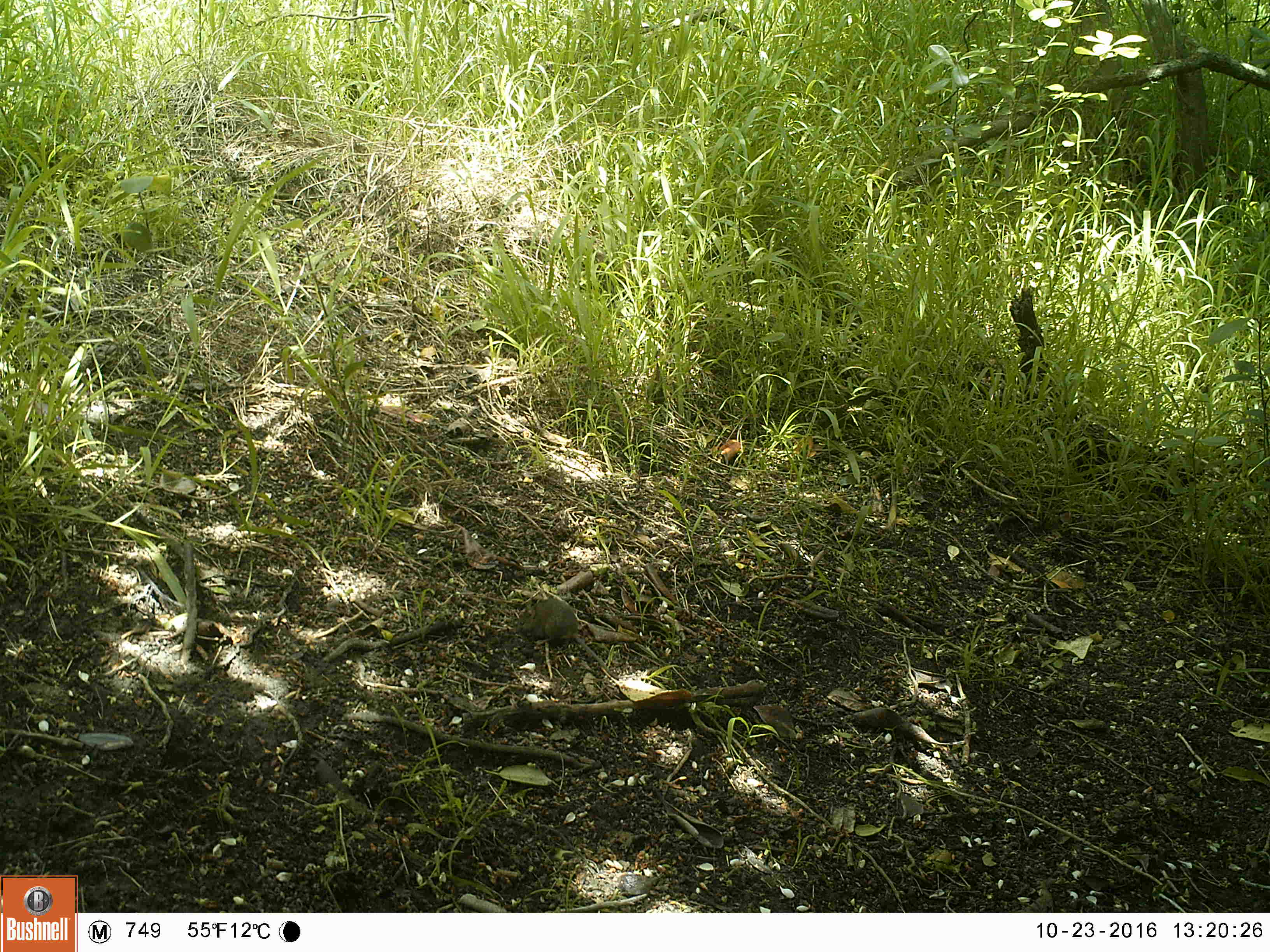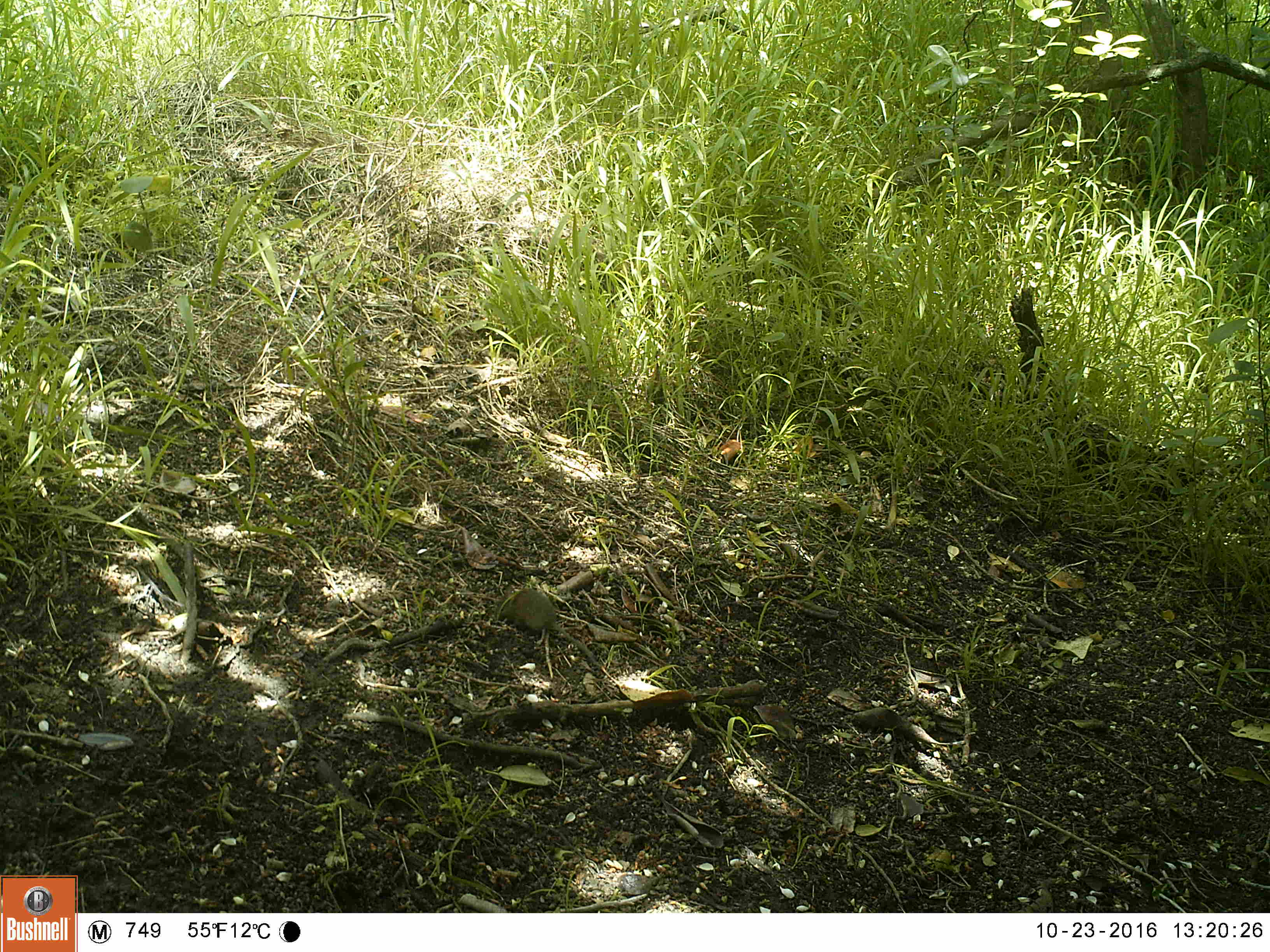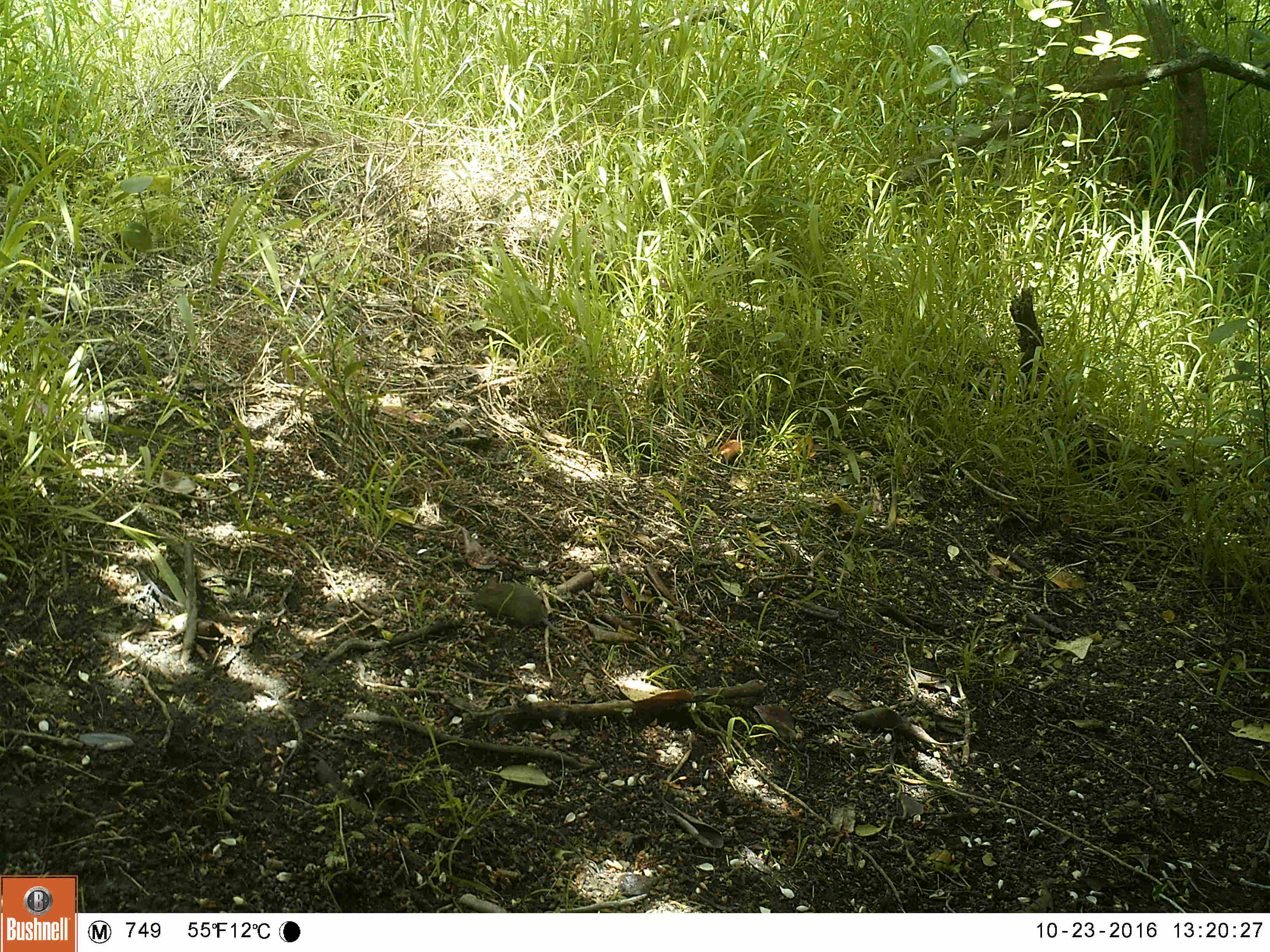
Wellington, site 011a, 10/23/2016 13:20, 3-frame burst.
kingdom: Animalia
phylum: Chordata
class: Mammalia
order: Rodentia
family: Muridae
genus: Mus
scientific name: Mus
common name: mouse